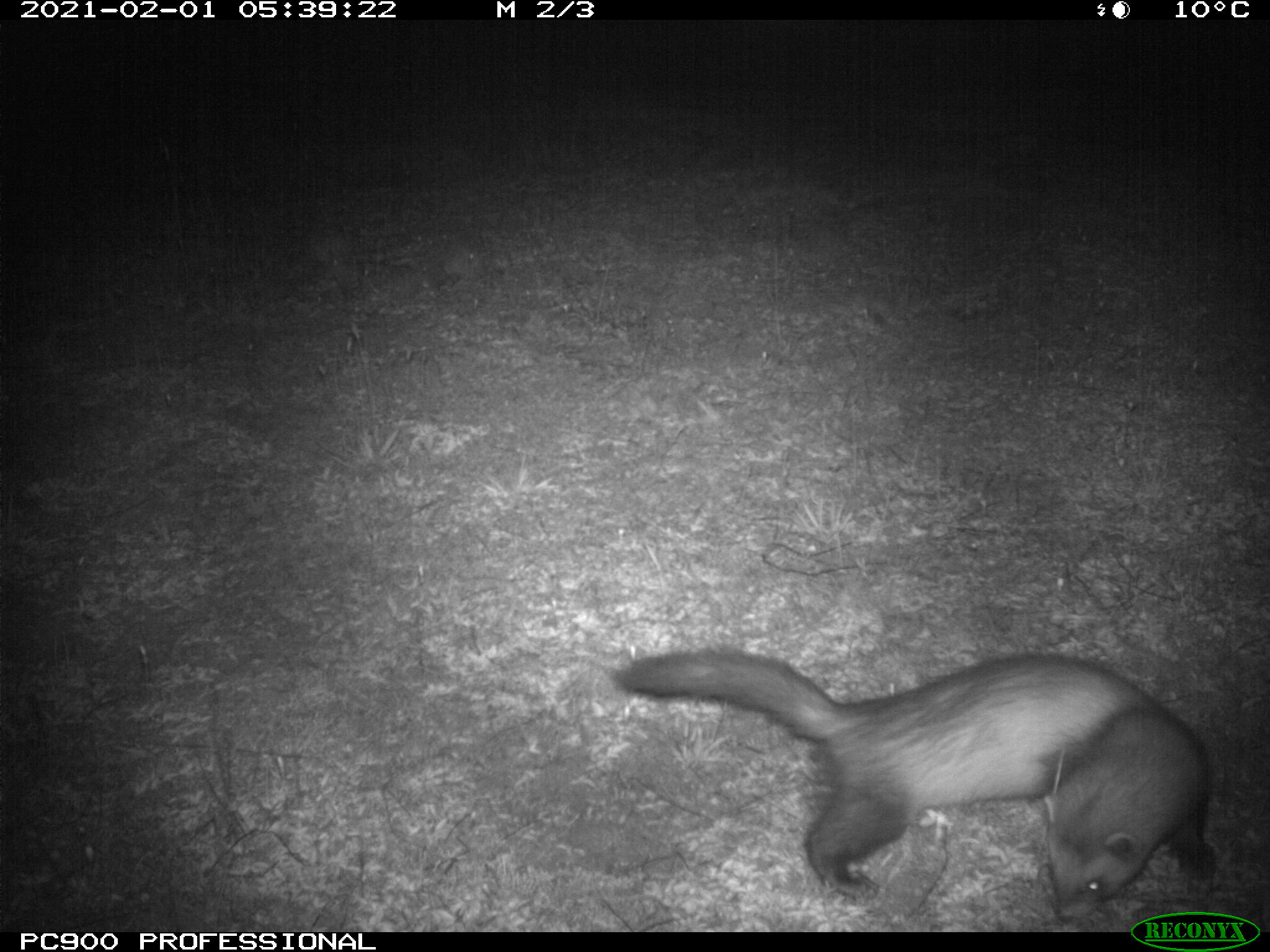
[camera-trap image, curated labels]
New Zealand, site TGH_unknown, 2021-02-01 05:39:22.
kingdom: Animalia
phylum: Chordata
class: Mammalia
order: Carnivora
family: Mustelidae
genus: Mustela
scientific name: Mustela furo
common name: ferret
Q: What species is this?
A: Ferret (Mustela furo).